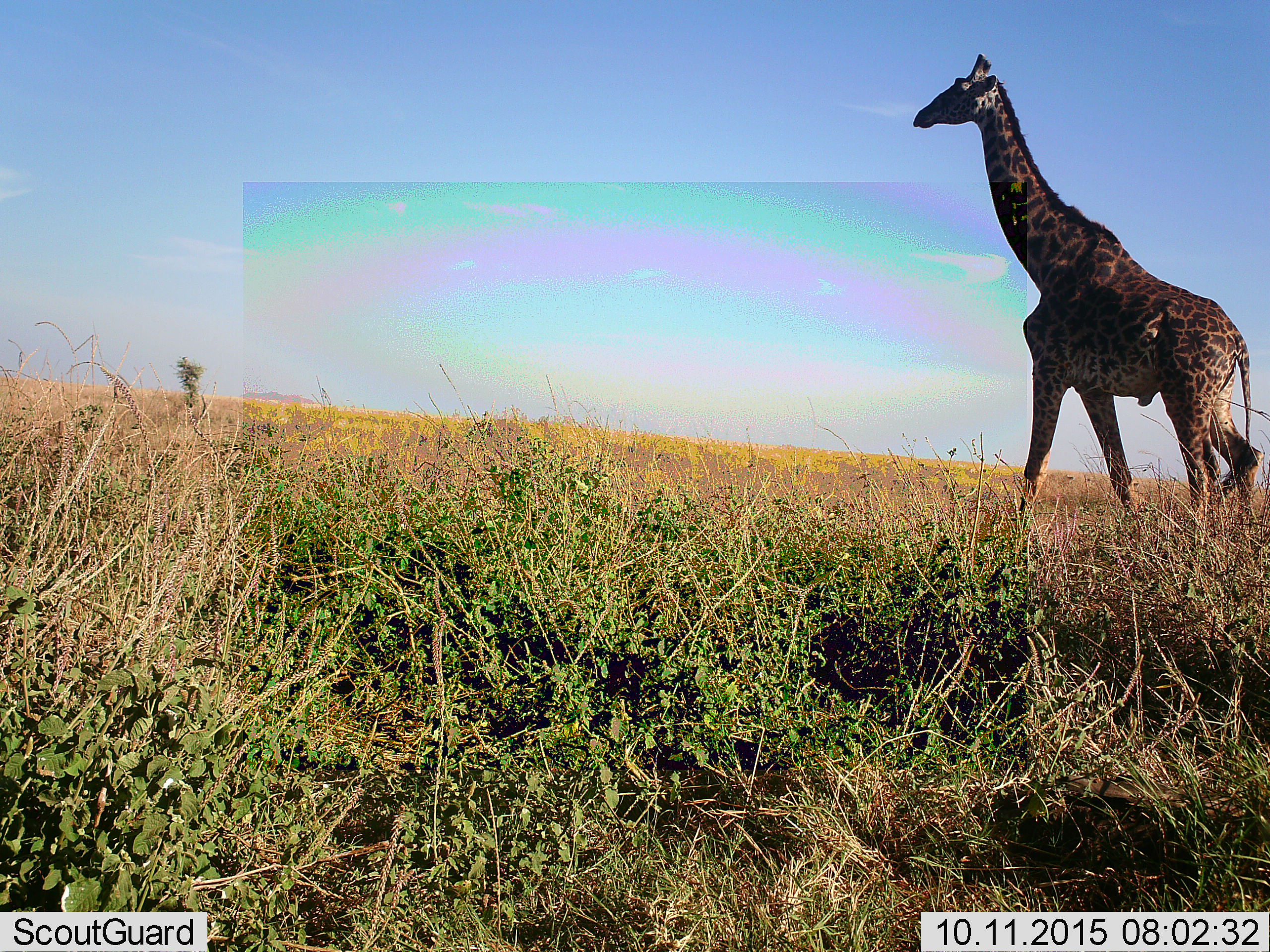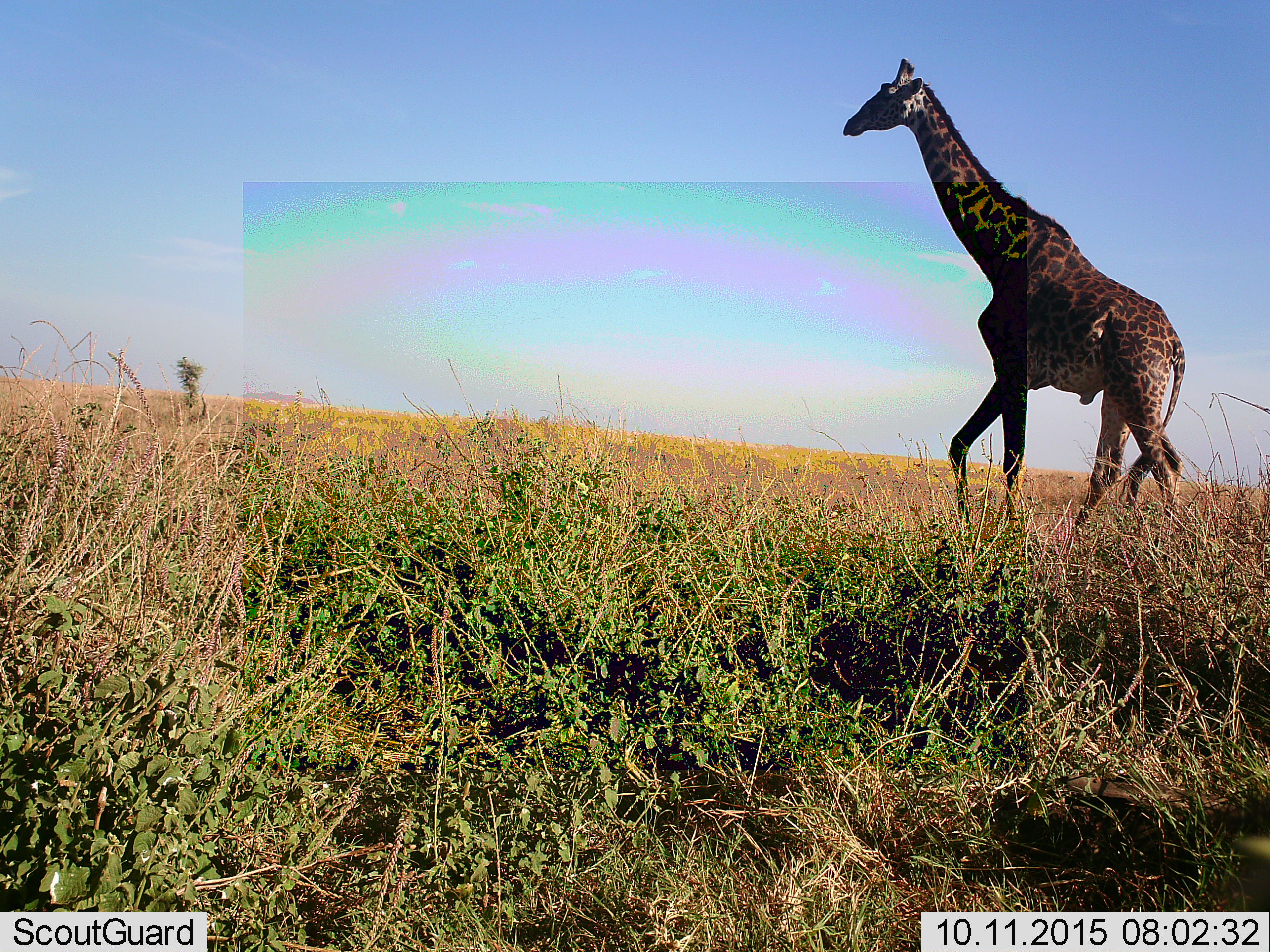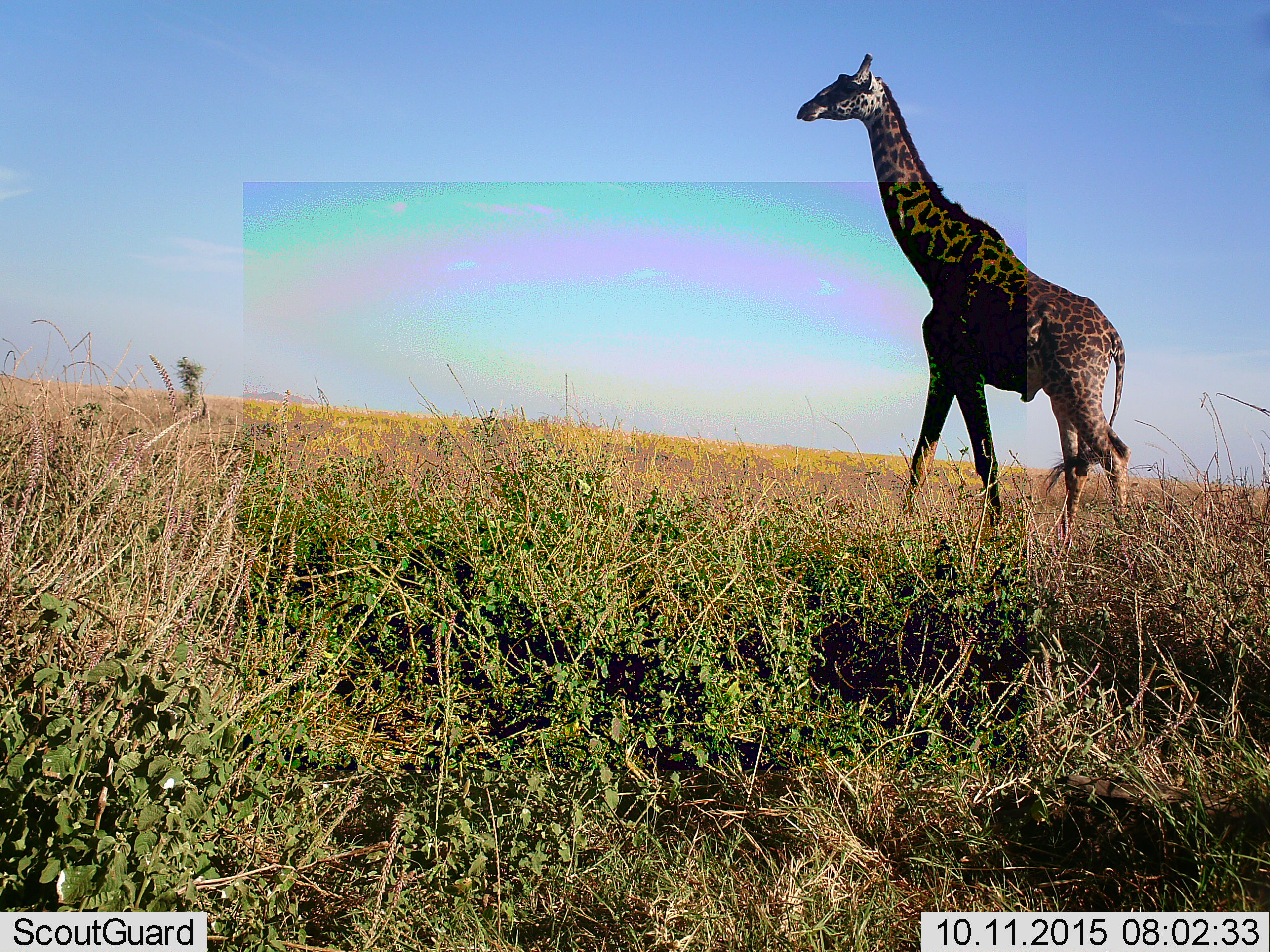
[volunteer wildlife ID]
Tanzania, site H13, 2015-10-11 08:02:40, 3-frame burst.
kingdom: Animalia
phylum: Chordata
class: Mammalia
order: Artiodactyla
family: Giraffidae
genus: Giraffa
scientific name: Giraffa camelopardalis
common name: giraffe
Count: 1.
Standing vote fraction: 10%.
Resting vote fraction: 0%.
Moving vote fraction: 90%.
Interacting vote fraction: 0%.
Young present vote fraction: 0%.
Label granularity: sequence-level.